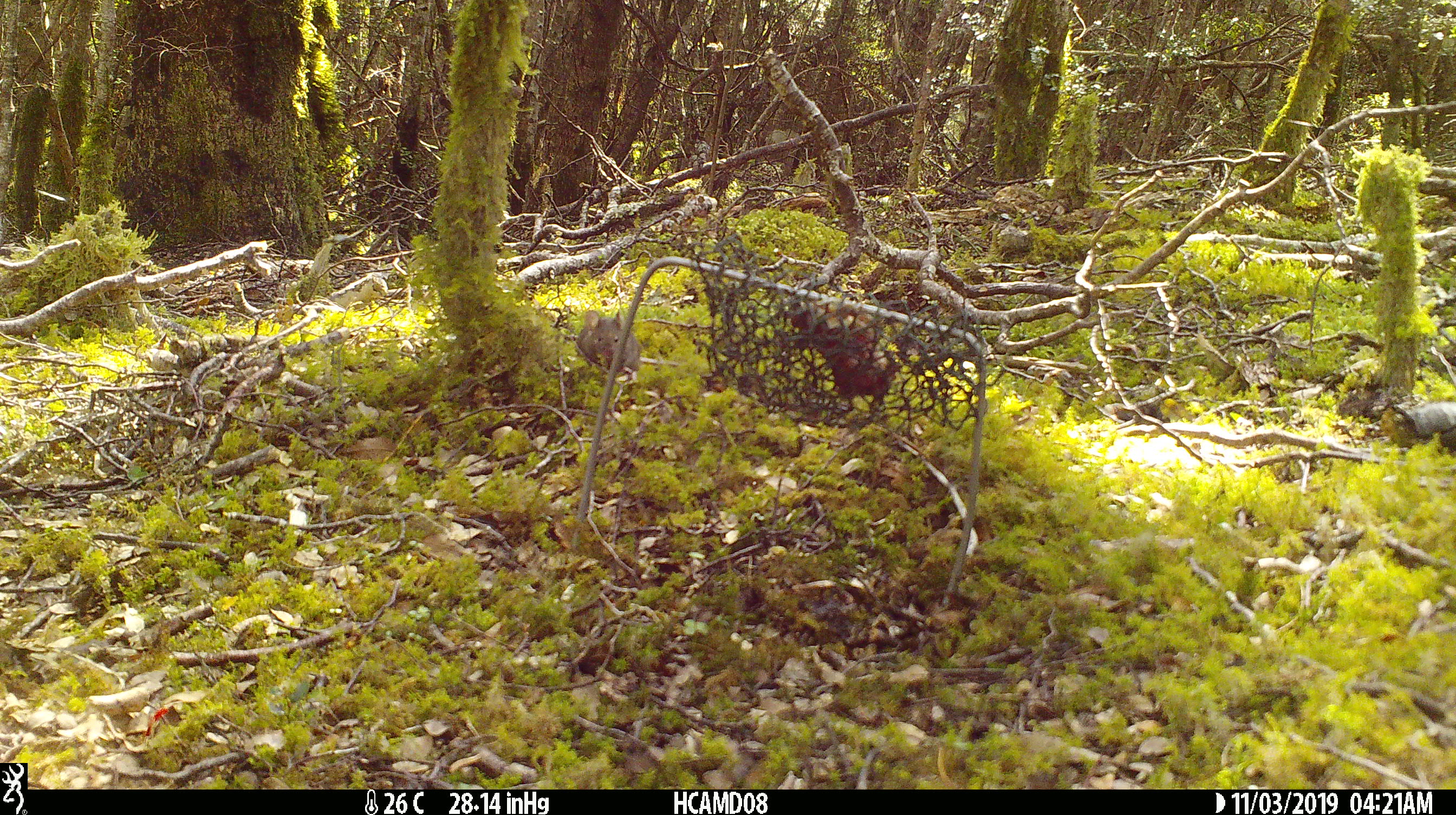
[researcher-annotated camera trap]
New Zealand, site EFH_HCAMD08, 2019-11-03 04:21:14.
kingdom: Animalia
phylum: Chordata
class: Mammalia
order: Rodentia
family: Muridae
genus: Mus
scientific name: Mus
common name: mouse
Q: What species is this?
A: Mouse (Mus).